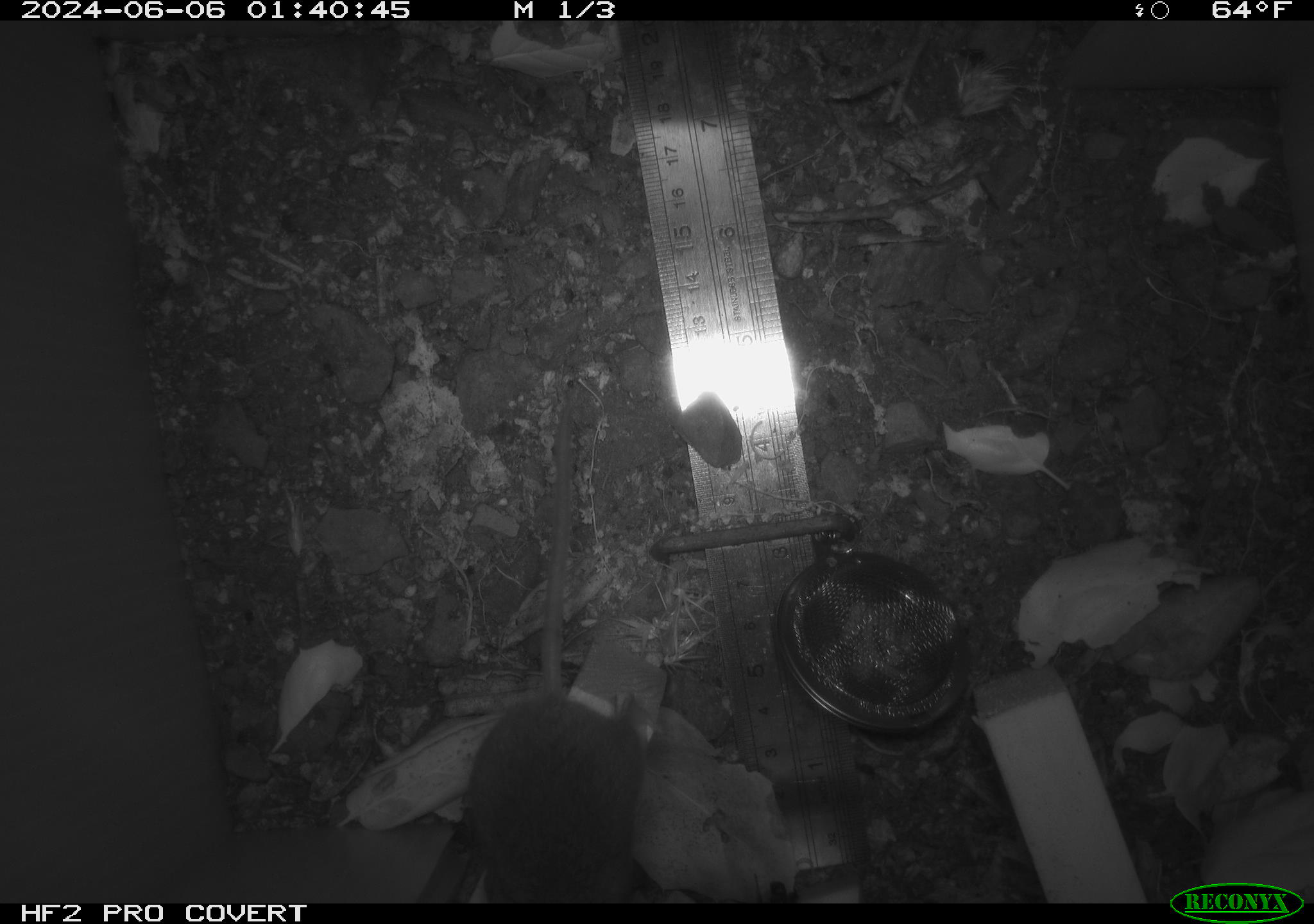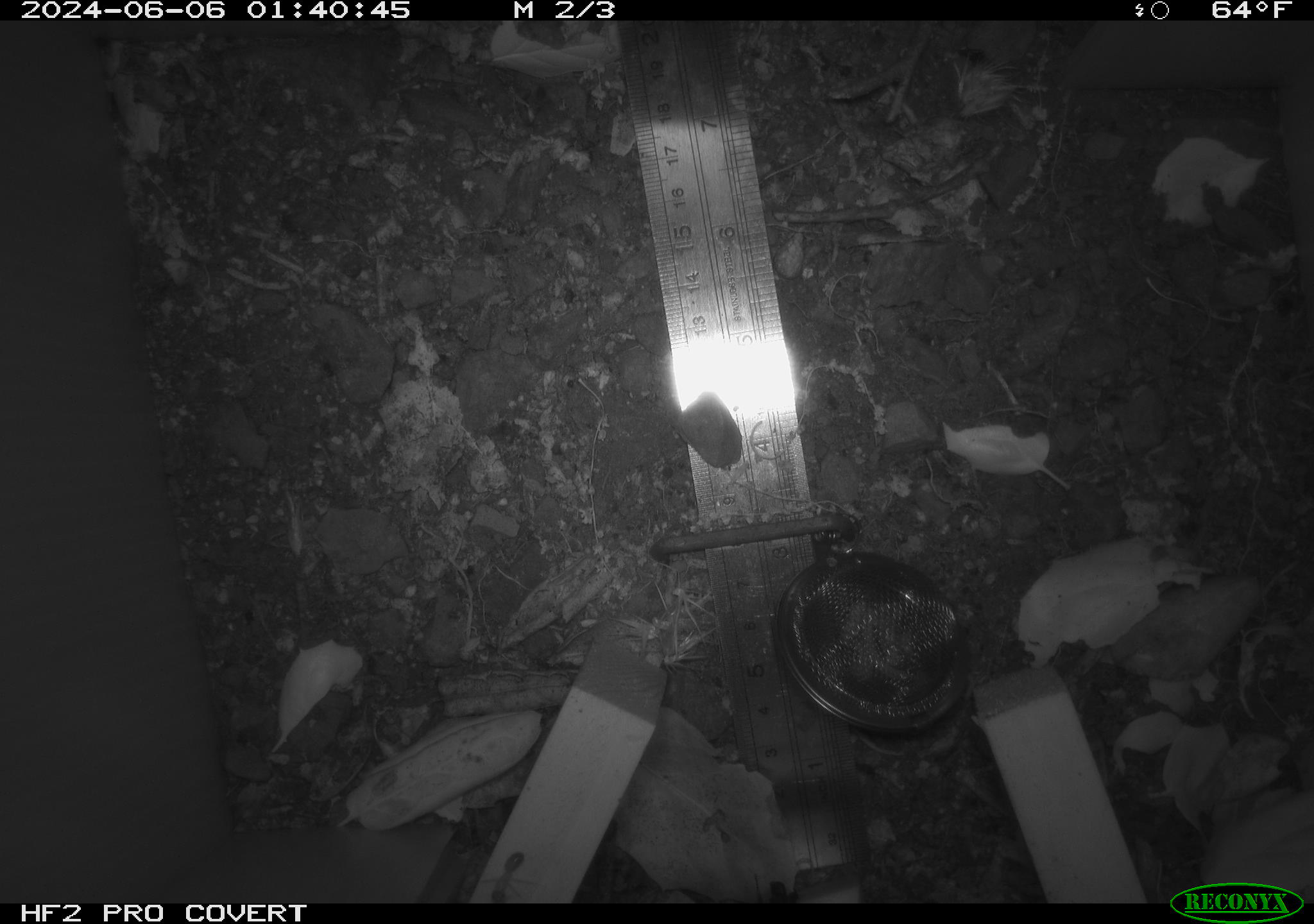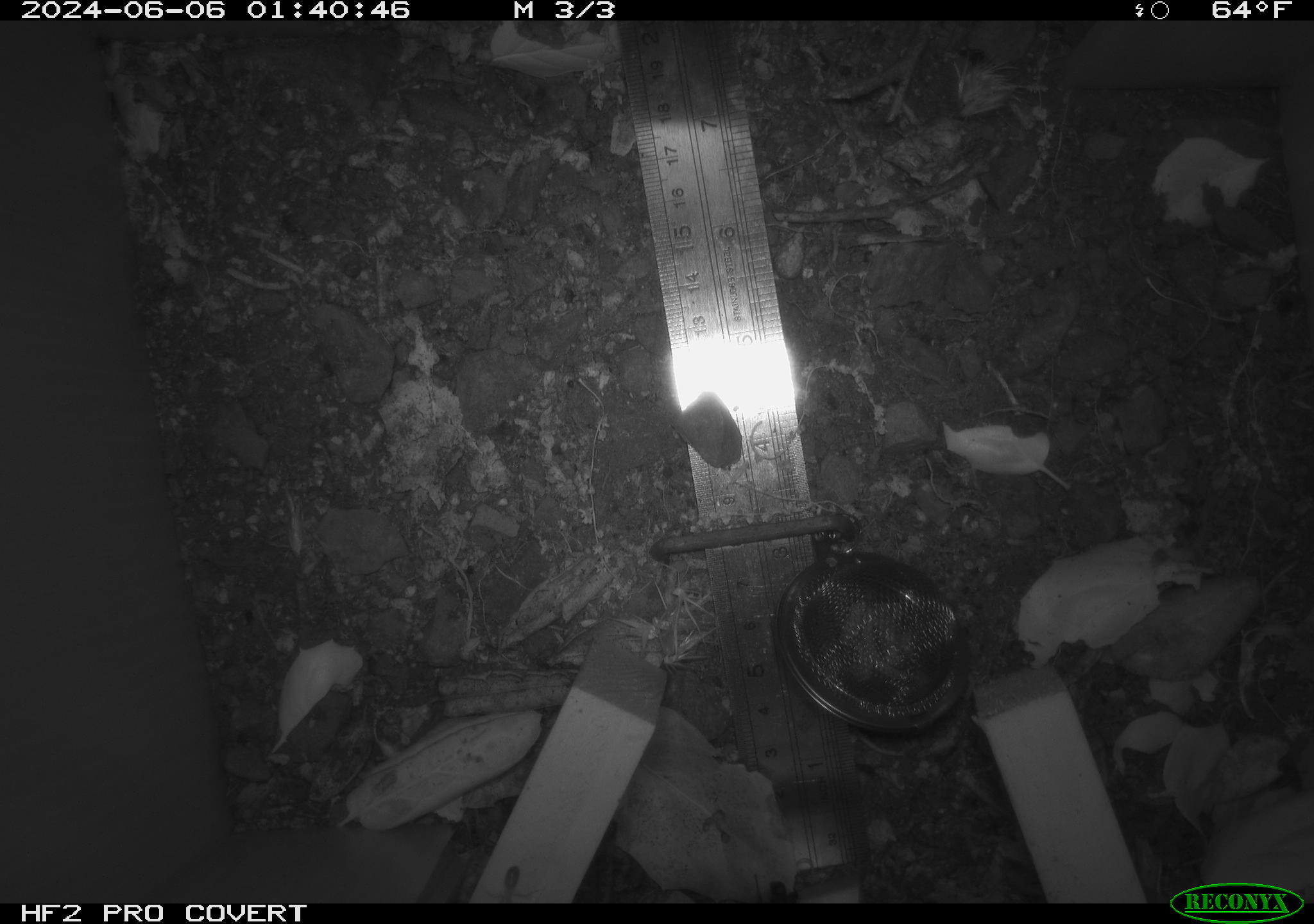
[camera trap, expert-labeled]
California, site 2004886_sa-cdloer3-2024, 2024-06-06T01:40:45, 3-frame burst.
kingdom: Animalia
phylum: Chordata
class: Mammalia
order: Rodentia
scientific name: Rodentia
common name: rodent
Rodent (Rodentia).